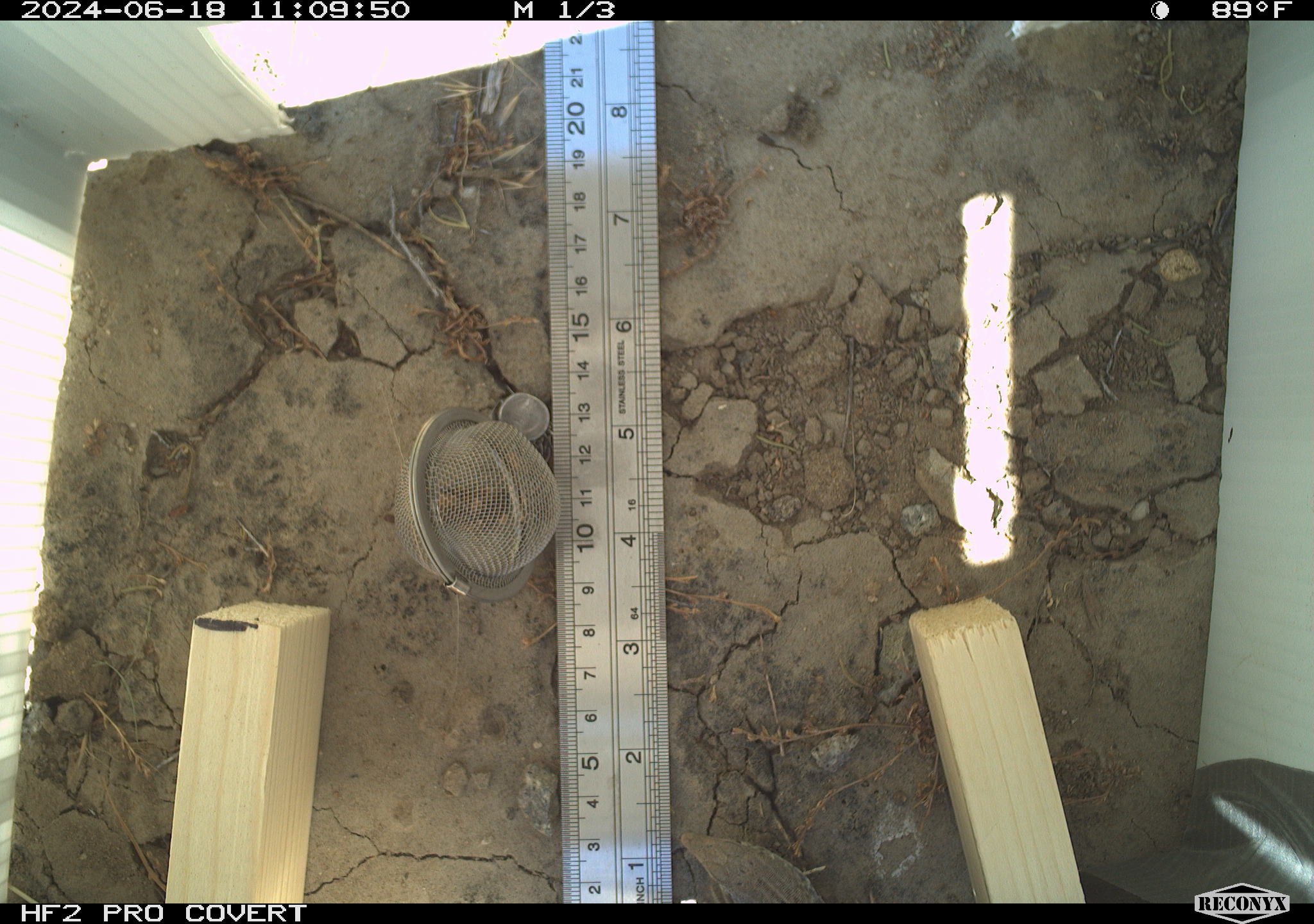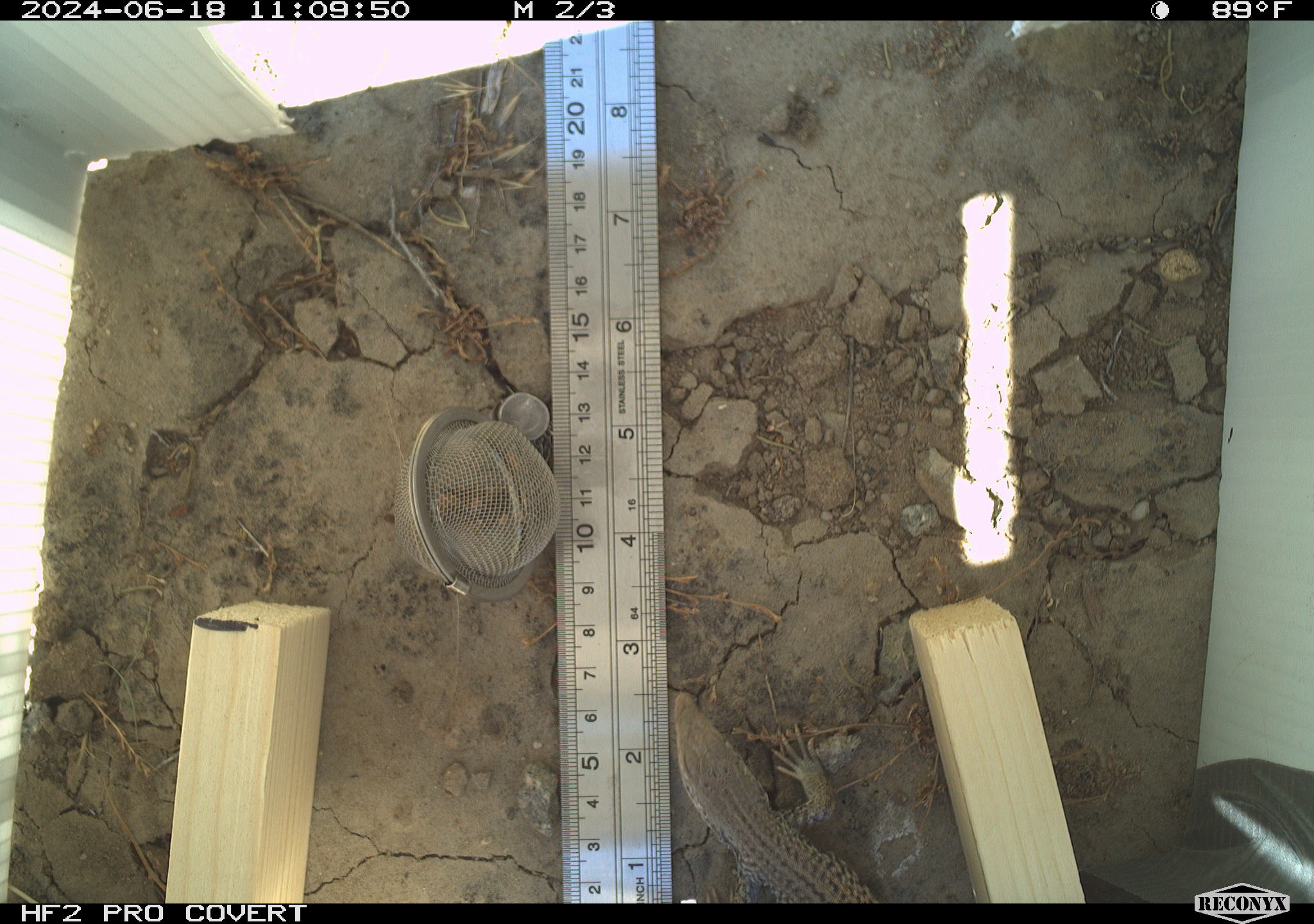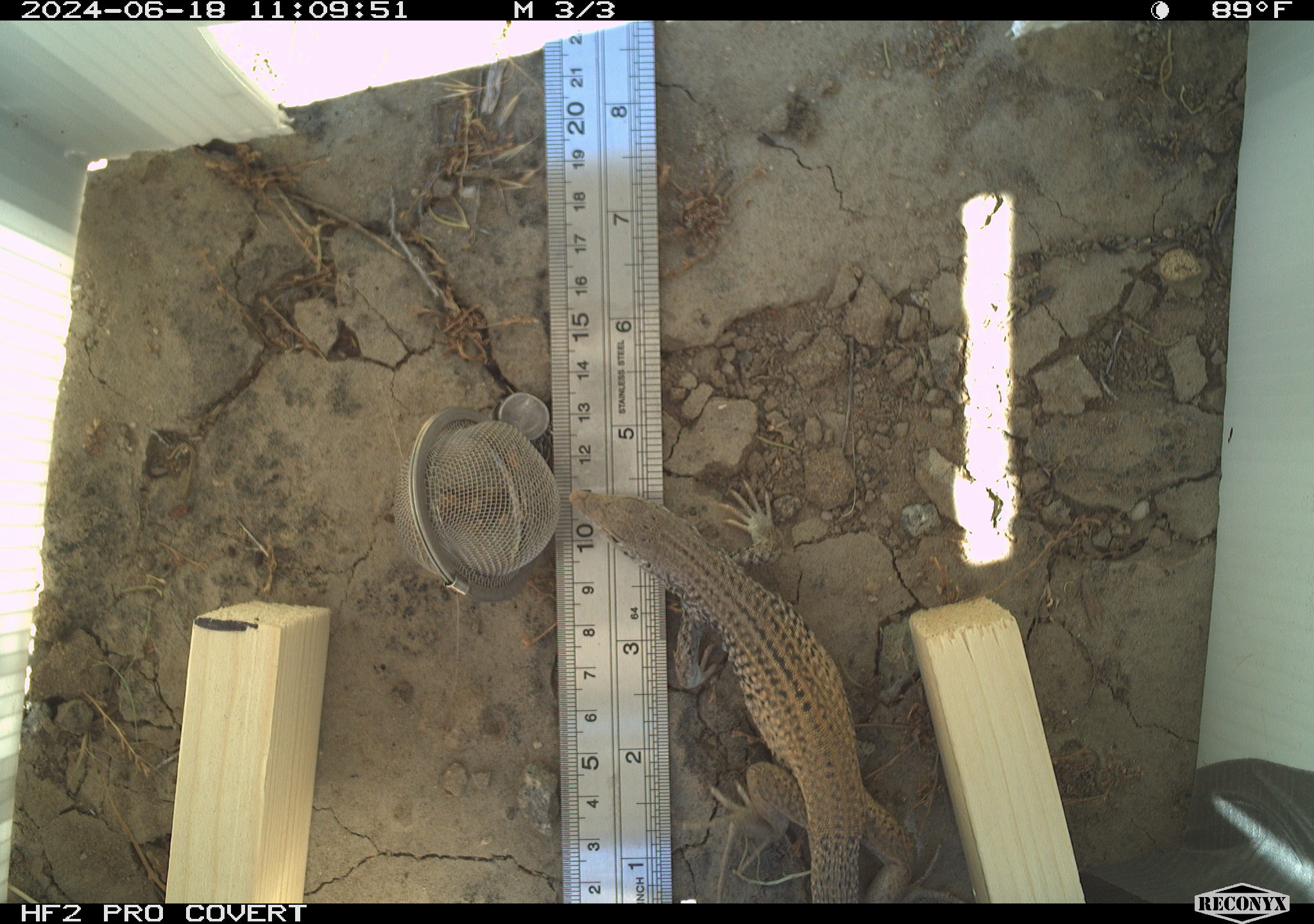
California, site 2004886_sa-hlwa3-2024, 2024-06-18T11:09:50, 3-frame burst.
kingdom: Animalia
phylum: Chordata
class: Reptilia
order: Squamata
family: Teiidae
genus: Aspidoscelis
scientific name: Aspidoscelis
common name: whiptail lizards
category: aspidoscelis species